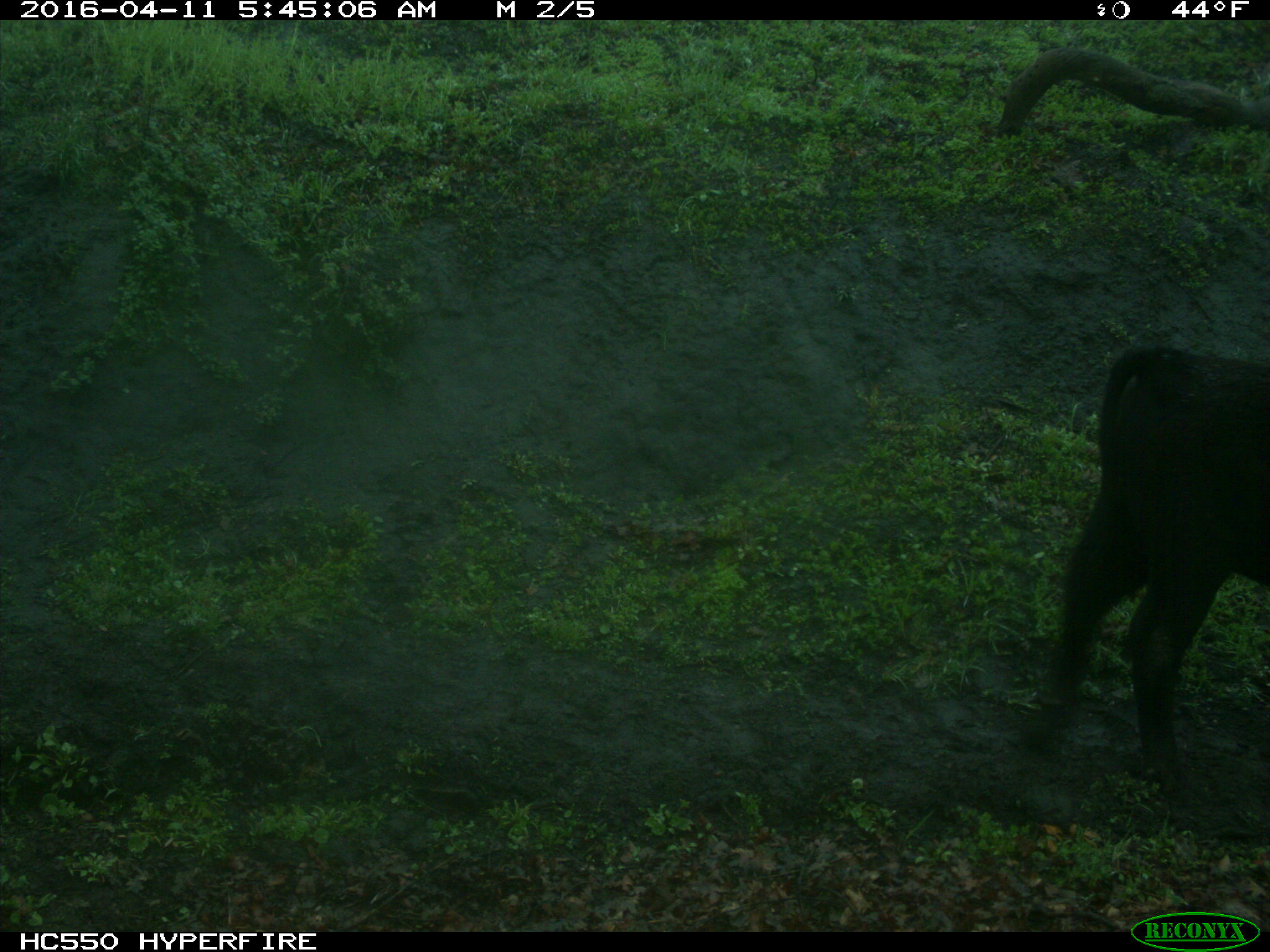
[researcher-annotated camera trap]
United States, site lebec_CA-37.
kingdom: Animalia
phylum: Chordata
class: Mammalia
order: Artiodactyla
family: Bovidae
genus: Bos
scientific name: Bos taurus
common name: domestic cow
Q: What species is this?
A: Bos taurus (domestic cow).